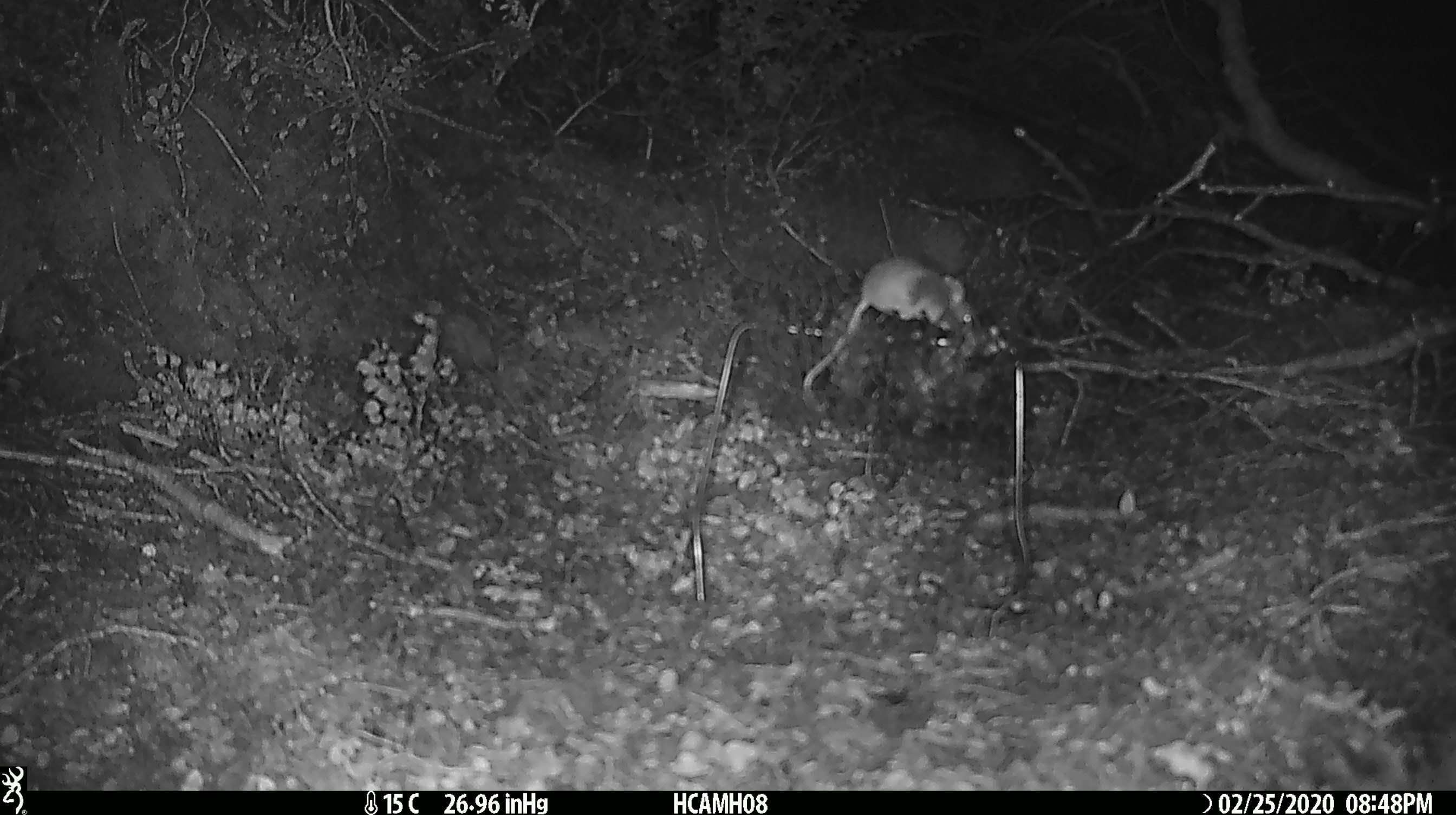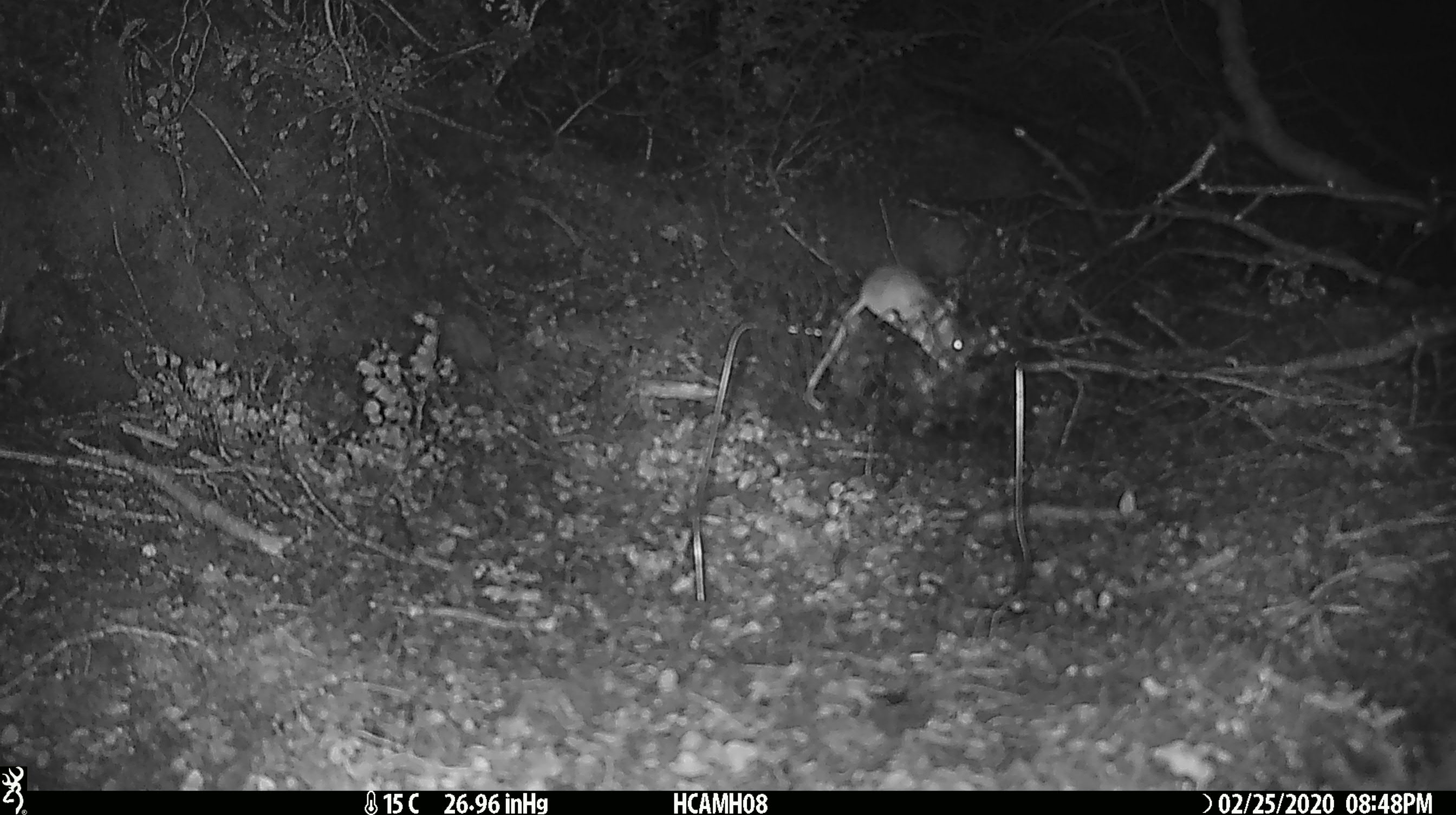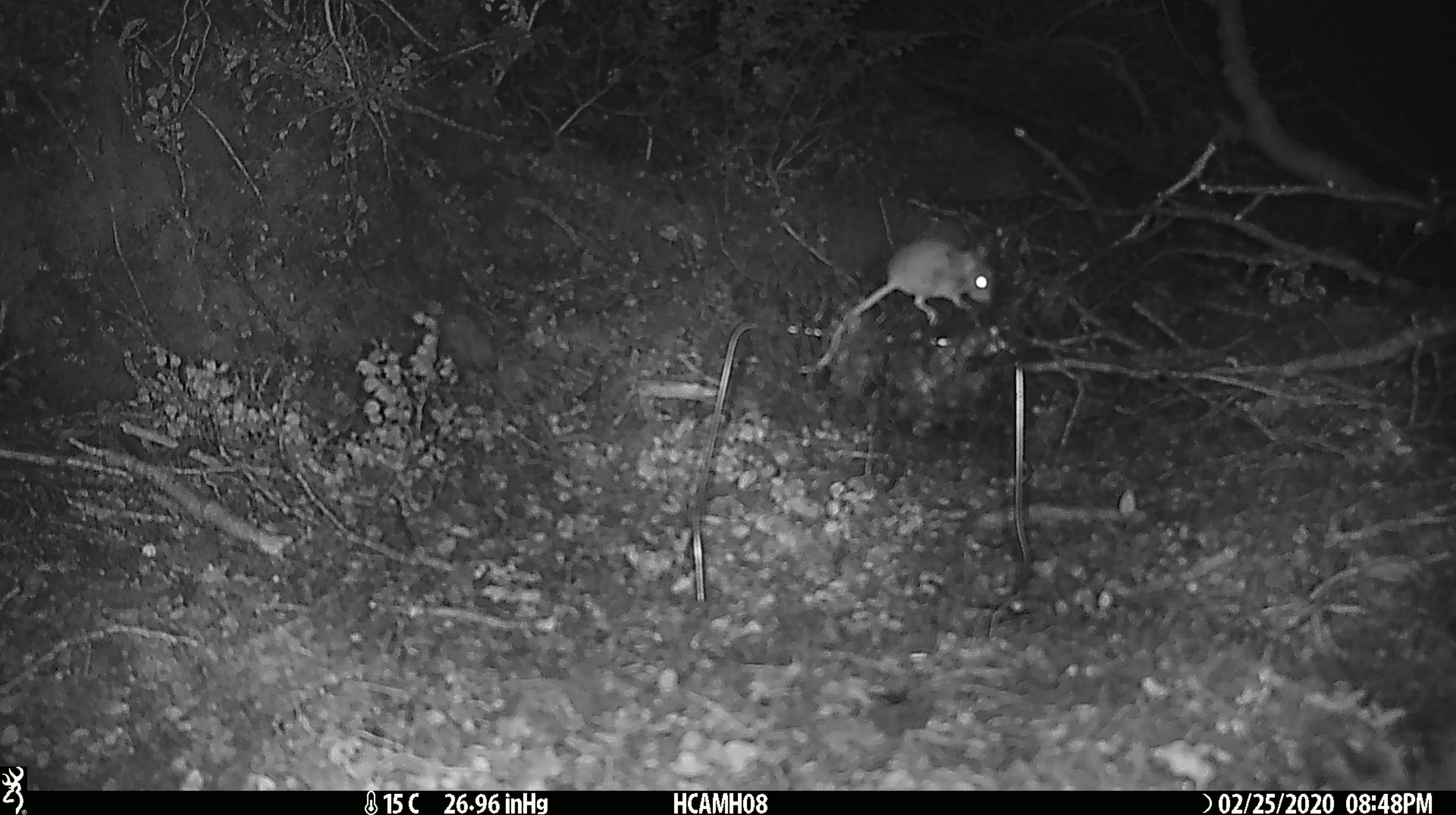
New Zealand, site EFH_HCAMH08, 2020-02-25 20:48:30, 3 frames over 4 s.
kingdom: Animalia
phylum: Chordata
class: Mammalia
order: Rodentia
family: Muridae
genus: Mus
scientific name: Mus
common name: mouse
Mouse (Mus).